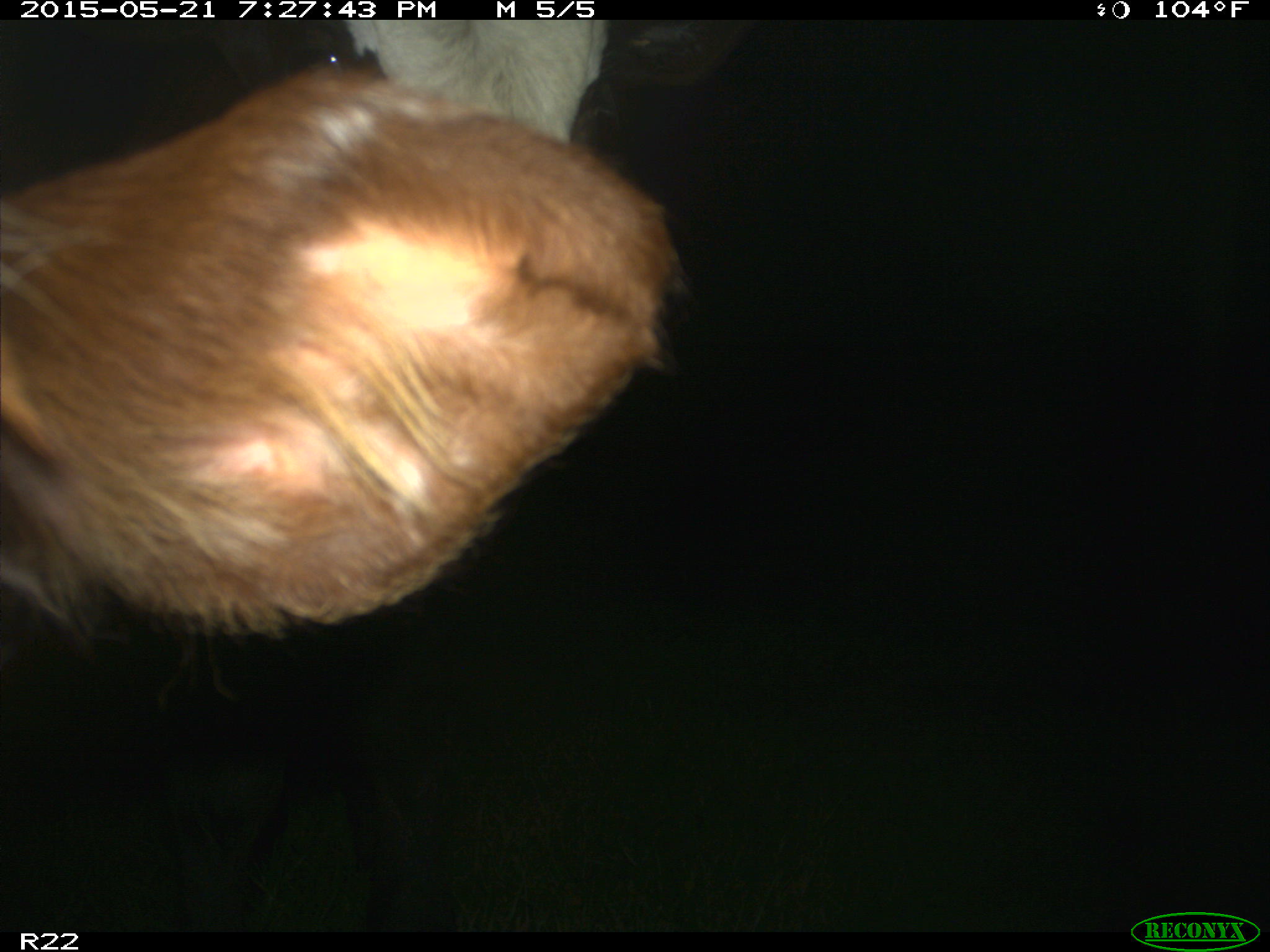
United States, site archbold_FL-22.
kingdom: Animalia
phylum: Chordata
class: Mammalia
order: Artiodactyla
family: Bovidae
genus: Bos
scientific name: Bos taurus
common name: domestic cow